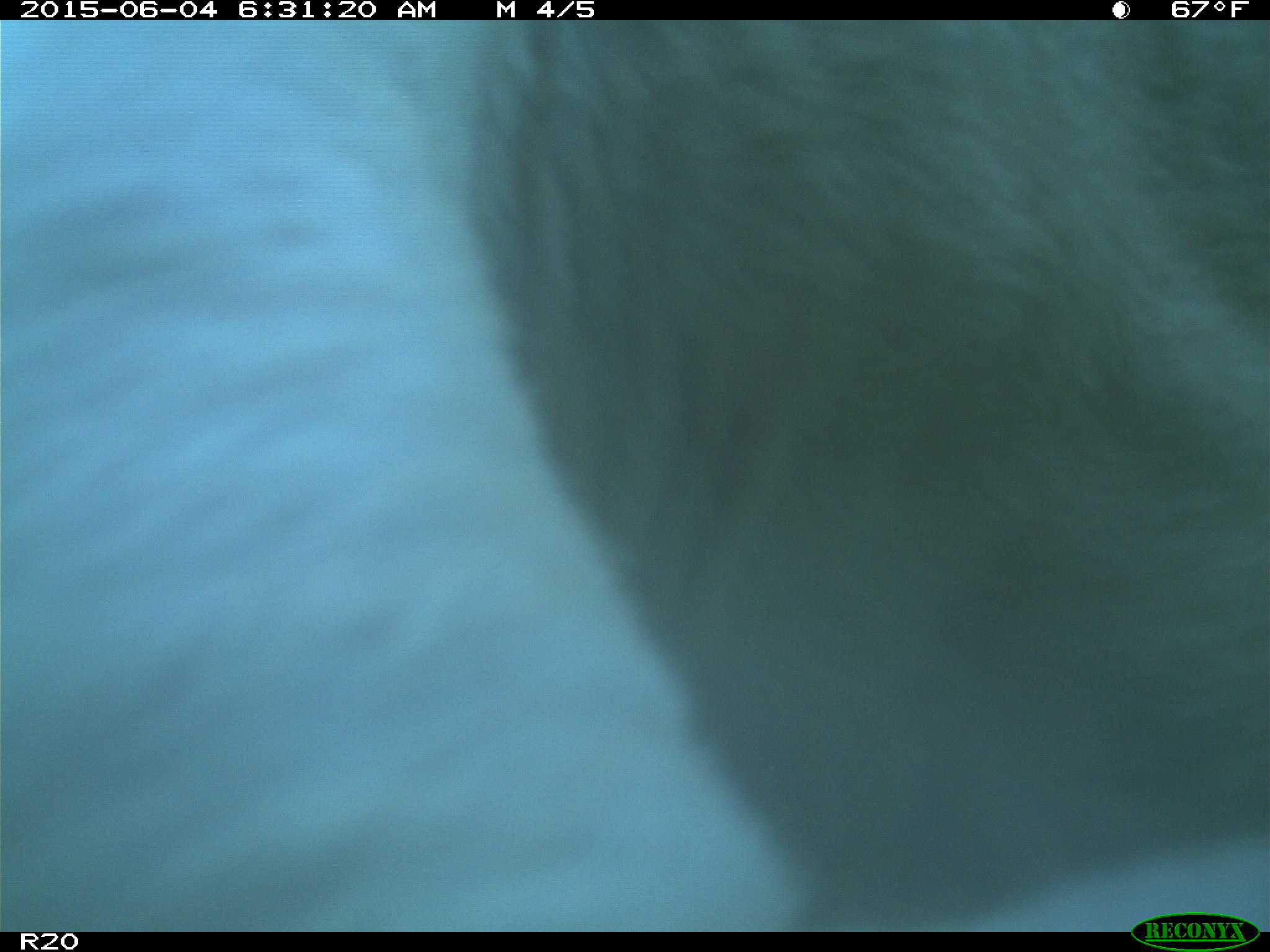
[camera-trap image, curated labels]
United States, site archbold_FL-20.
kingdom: Animalia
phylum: Chordata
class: Mammalia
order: Artiodactyla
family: Bovidae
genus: Bos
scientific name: Bos taurus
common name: domestic cow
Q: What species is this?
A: Bos taurus (domestic cow).